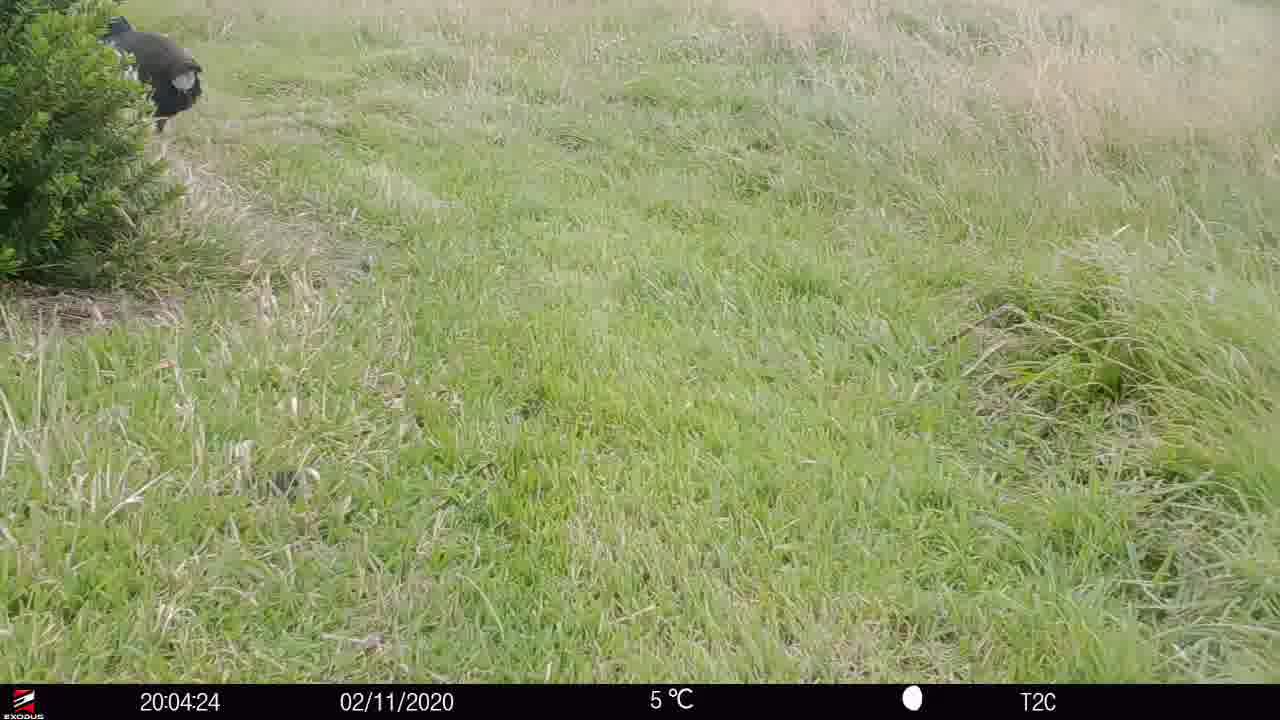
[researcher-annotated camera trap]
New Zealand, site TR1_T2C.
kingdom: Animalia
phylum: Chordata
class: Aves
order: Gruiformes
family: Rallidae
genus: Porphyrio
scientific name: Porphyrio mantelli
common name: takahe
Takahe (Porphyrio mantelli).